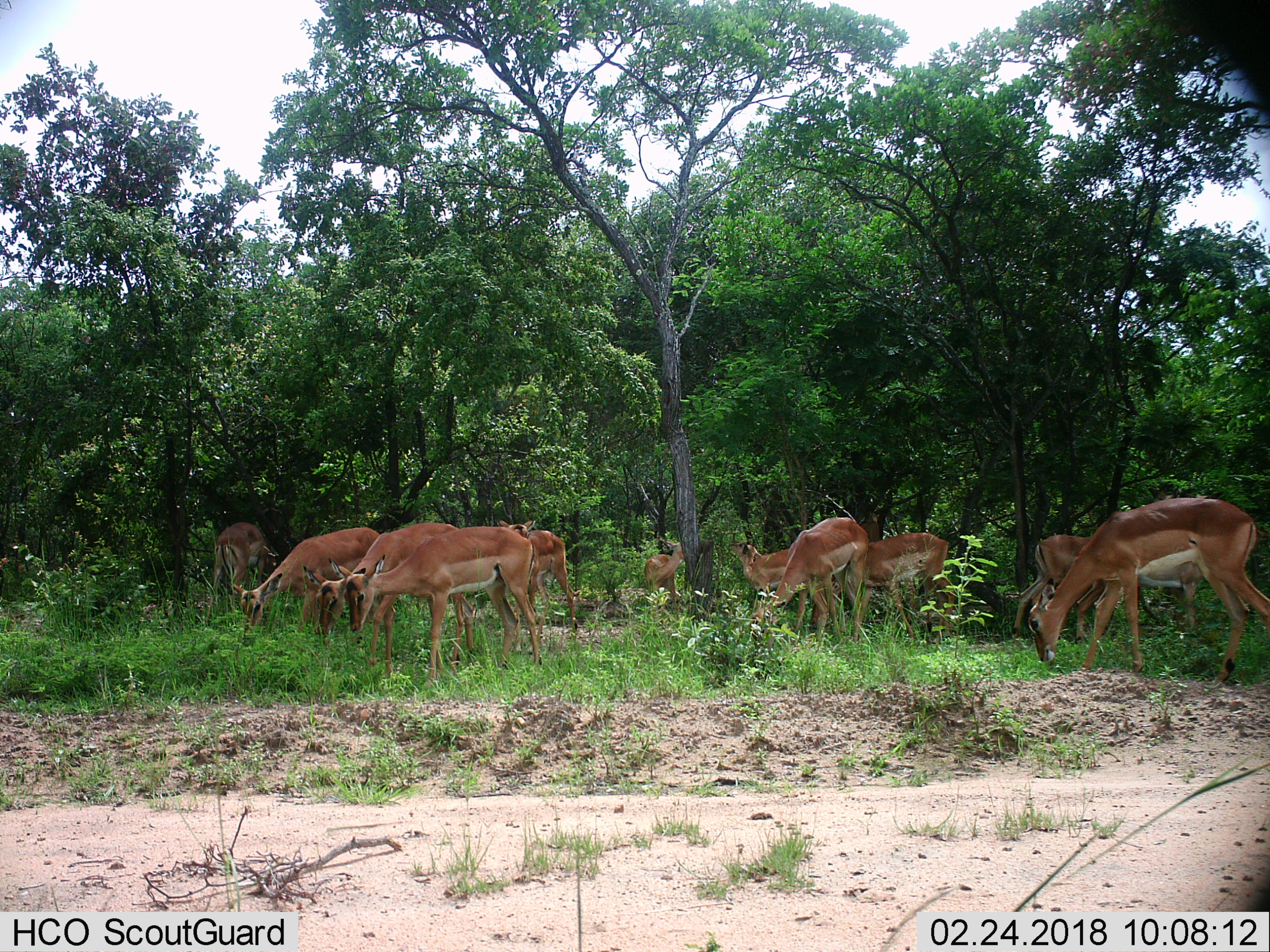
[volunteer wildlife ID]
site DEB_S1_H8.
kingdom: Animalia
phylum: Chordata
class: Mammalia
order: Artiodactyla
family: Bovidae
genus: Aepyceros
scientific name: Aepyceros melampus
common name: impala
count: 11-50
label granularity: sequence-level